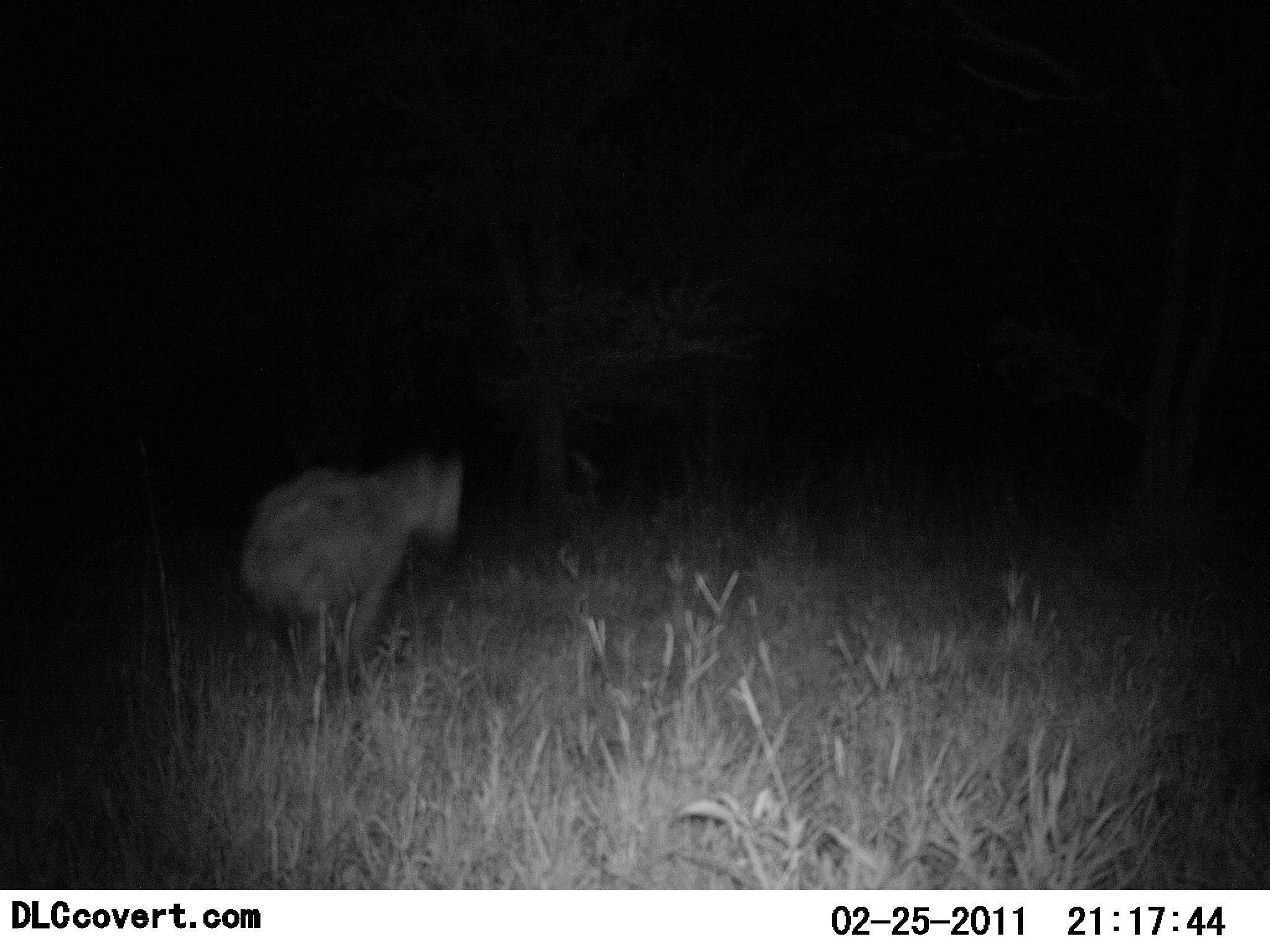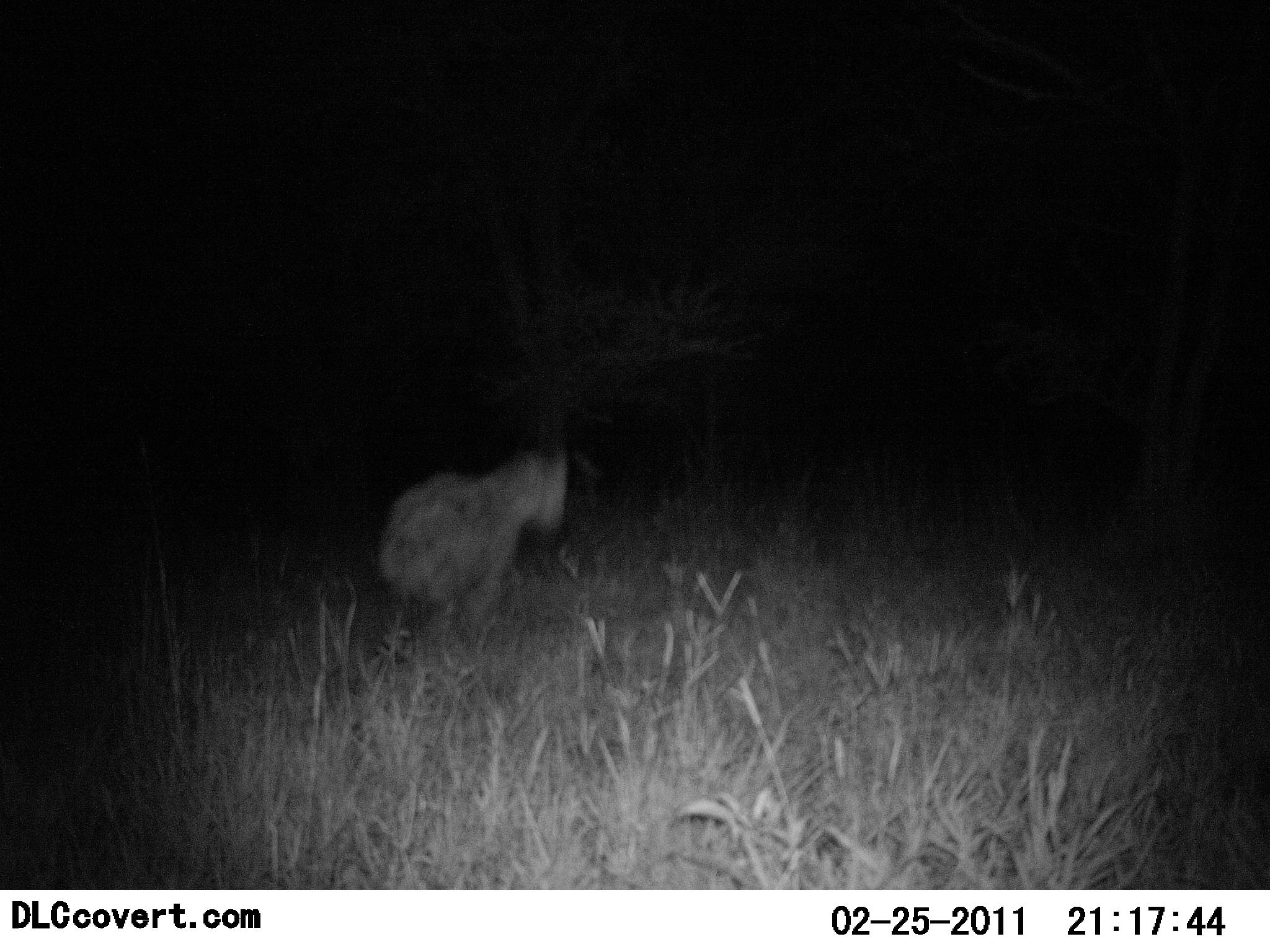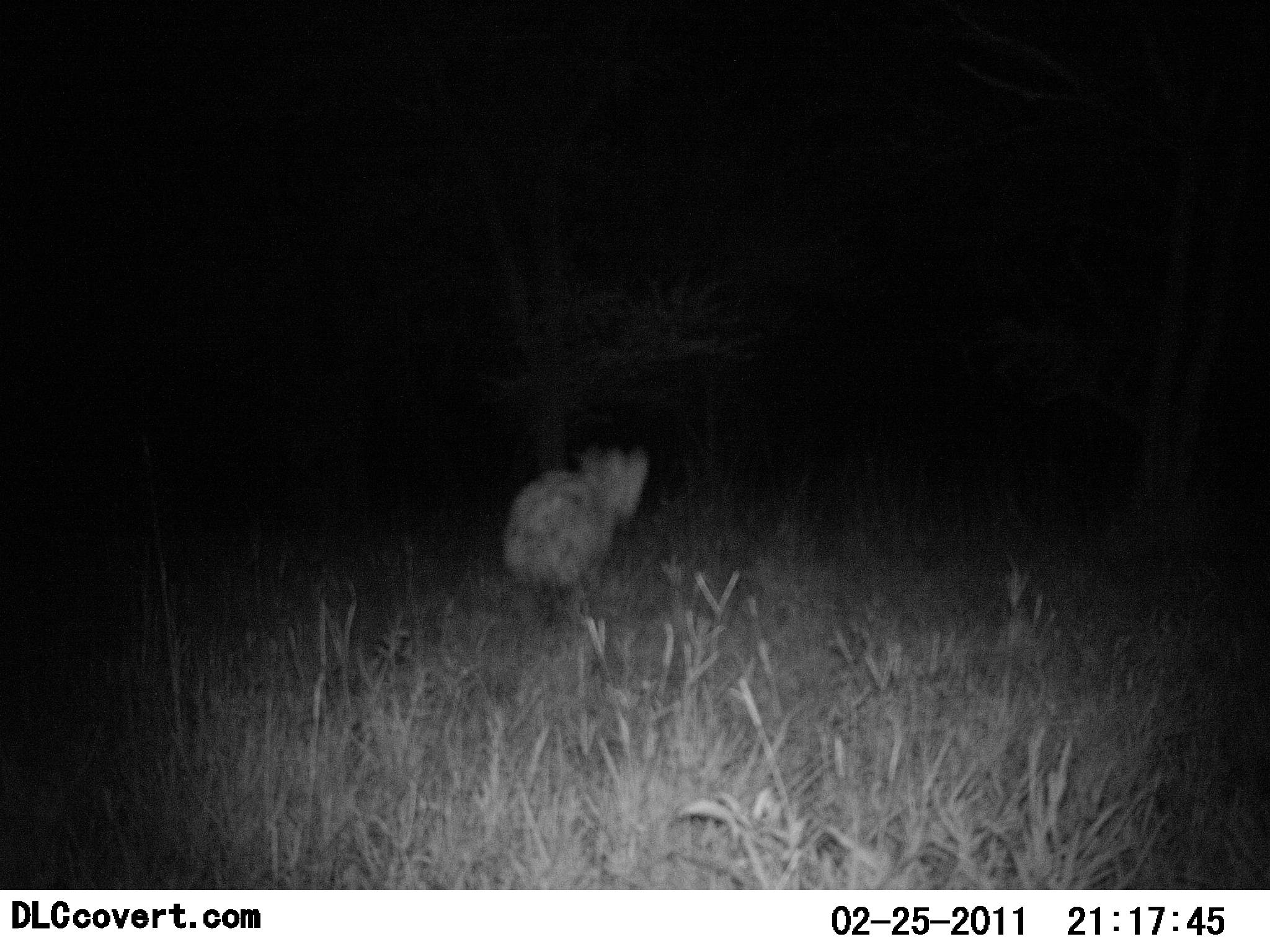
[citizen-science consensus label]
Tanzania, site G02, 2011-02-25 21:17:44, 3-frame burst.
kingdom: Animalia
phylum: Chordata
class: Mammalia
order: Carnivora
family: Hyaenidae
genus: Crocuta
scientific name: Crocuta crocuta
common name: spotted hyena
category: hyenaspotted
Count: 1.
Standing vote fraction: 0%.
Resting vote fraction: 0%.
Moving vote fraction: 100%.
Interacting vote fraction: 0%.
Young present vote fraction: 0%.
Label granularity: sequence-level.